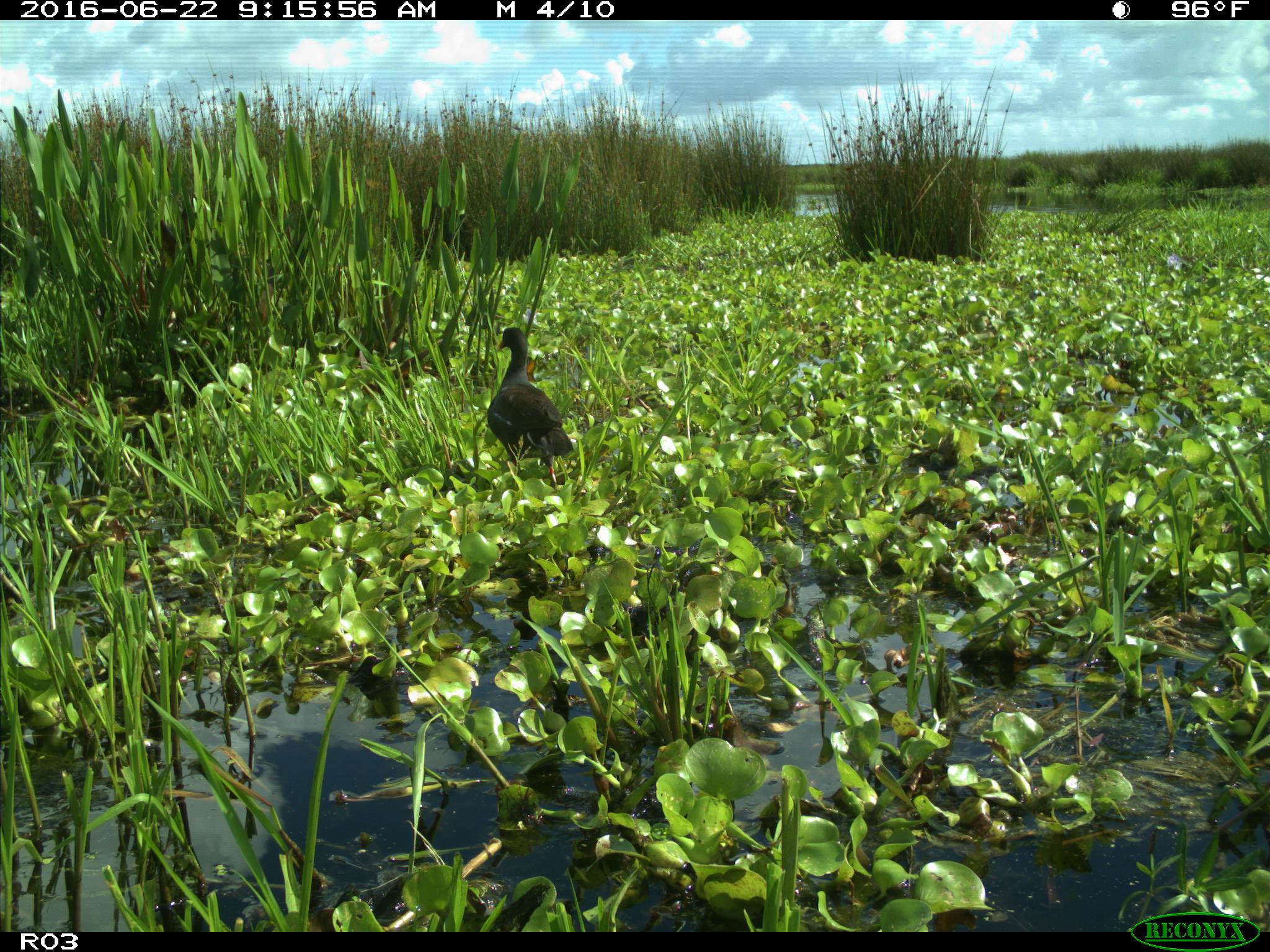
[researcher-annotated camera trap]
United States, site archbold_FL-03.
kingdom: Animalia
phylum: Chordata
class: Aves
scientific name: Aves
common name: birds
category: unidentified bird